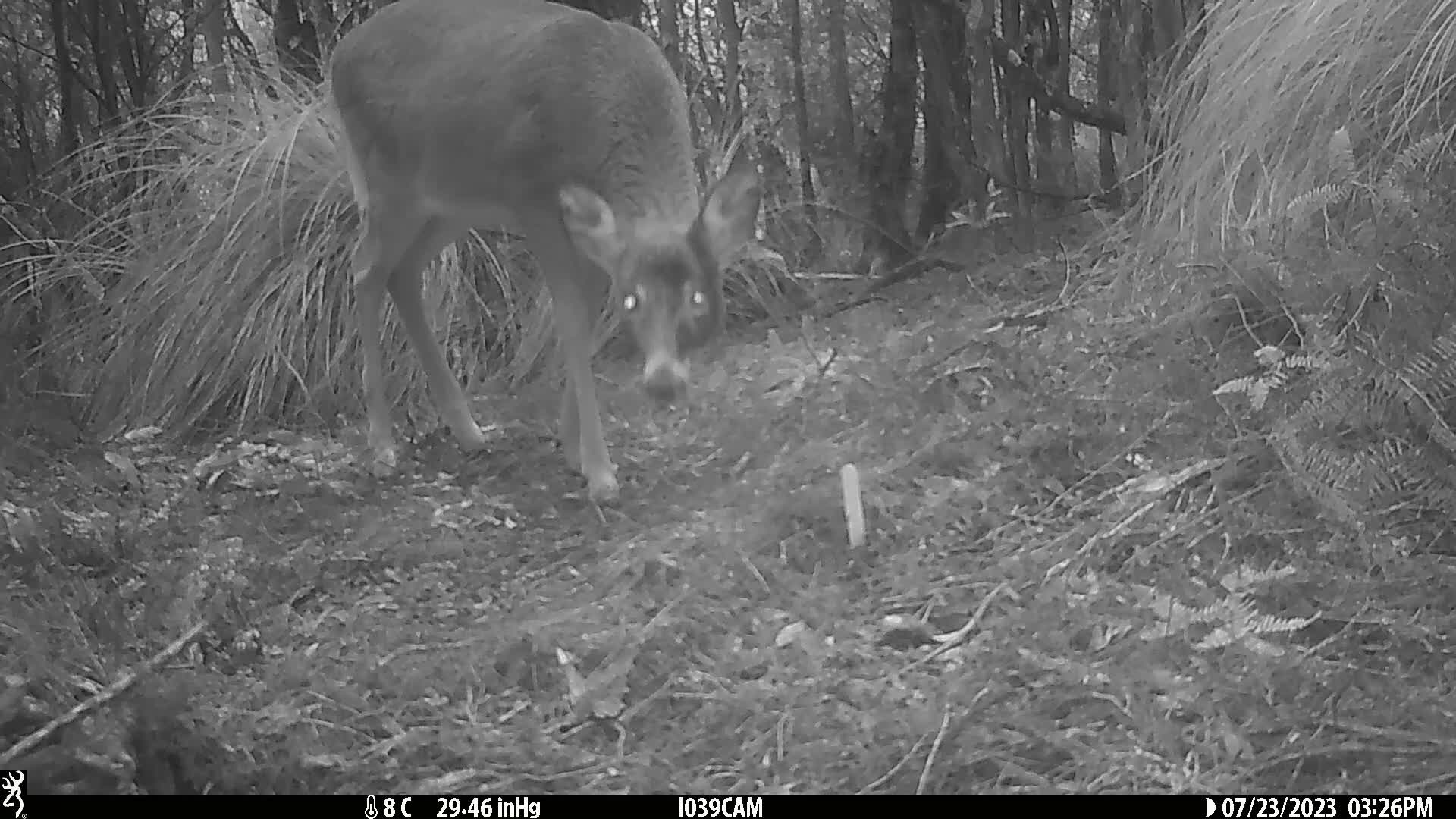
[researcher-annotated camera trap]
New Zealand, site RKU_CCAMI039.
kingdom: Animalia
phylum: Chordata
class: Mammalia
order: Artiodactyla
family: Cervidae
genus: Odocoileus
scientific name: Odocoileus virginianus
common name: white-tailed deer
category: white tailed deer